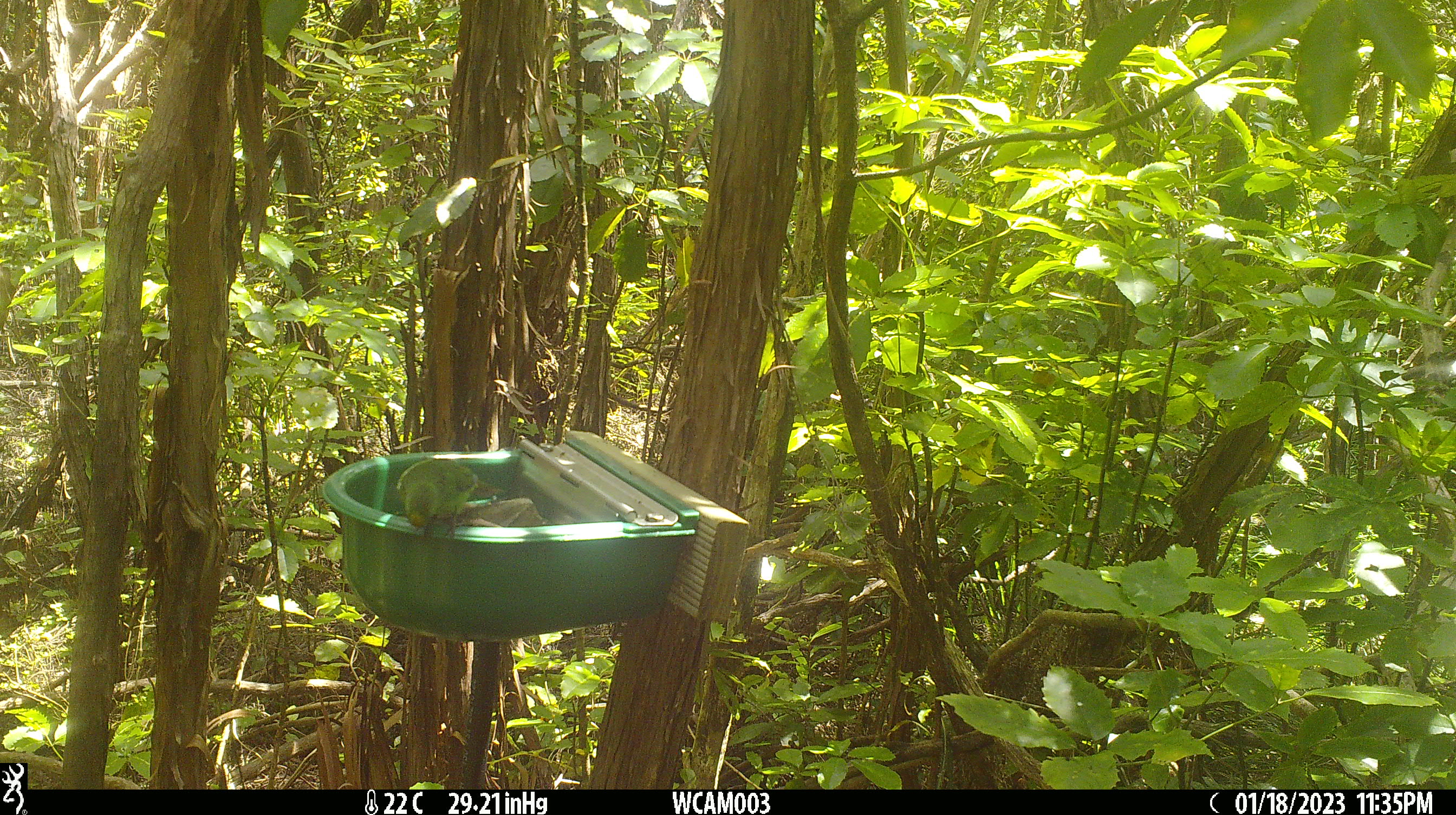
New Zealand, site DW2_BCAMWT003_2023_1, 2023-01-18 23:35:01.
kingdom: Animalia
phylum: Chordata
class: Aves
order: Psittaciformes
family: Psittaculidae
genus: Cyanoramphus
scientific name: Cyanoramphus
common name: parakeet